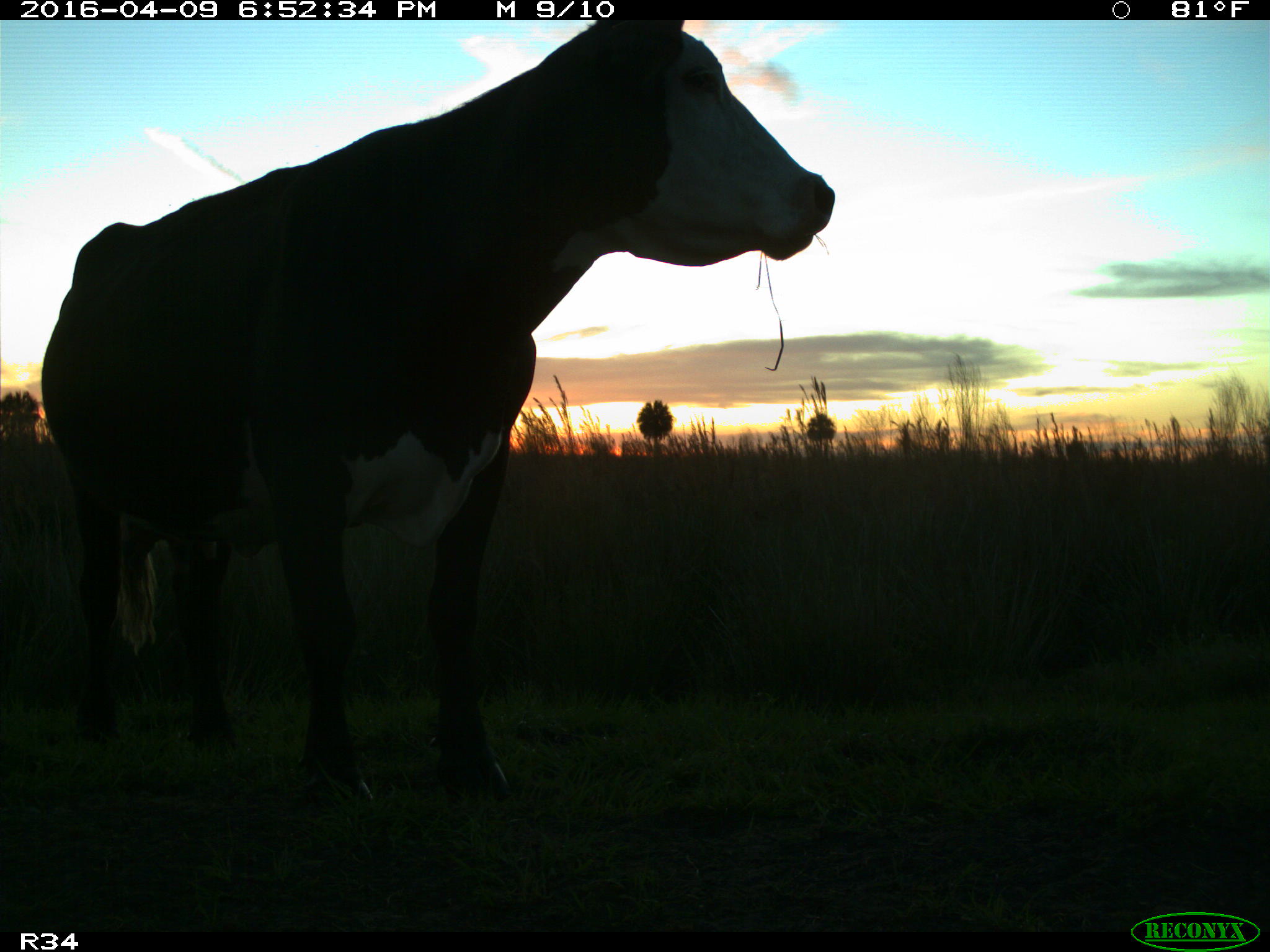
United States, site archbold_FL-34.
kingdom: Animalia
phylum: Chordata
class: Mammalia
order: Artiodactyla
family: Bovidae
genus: Bos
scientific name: Bos taurus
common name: domestic cow